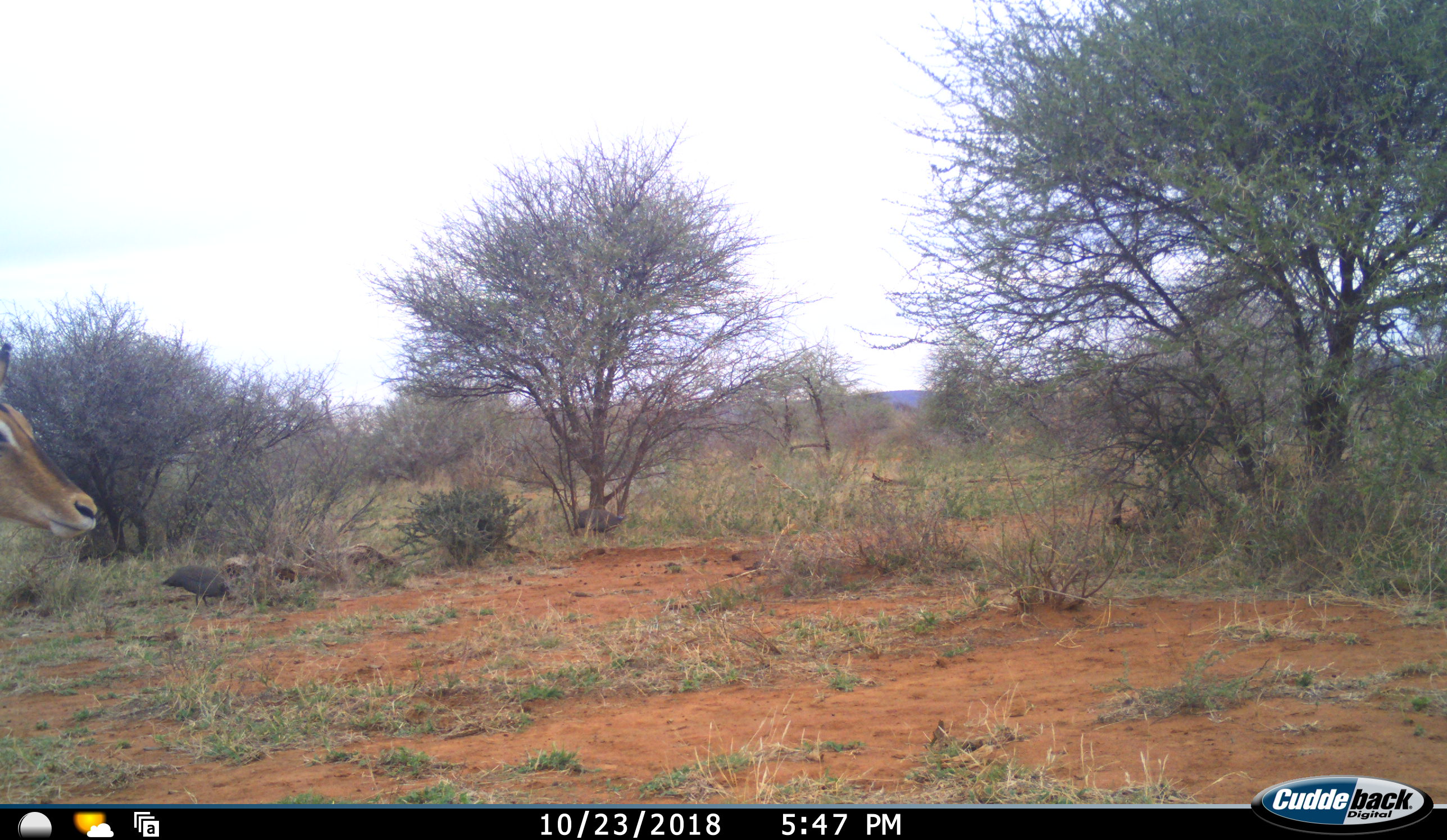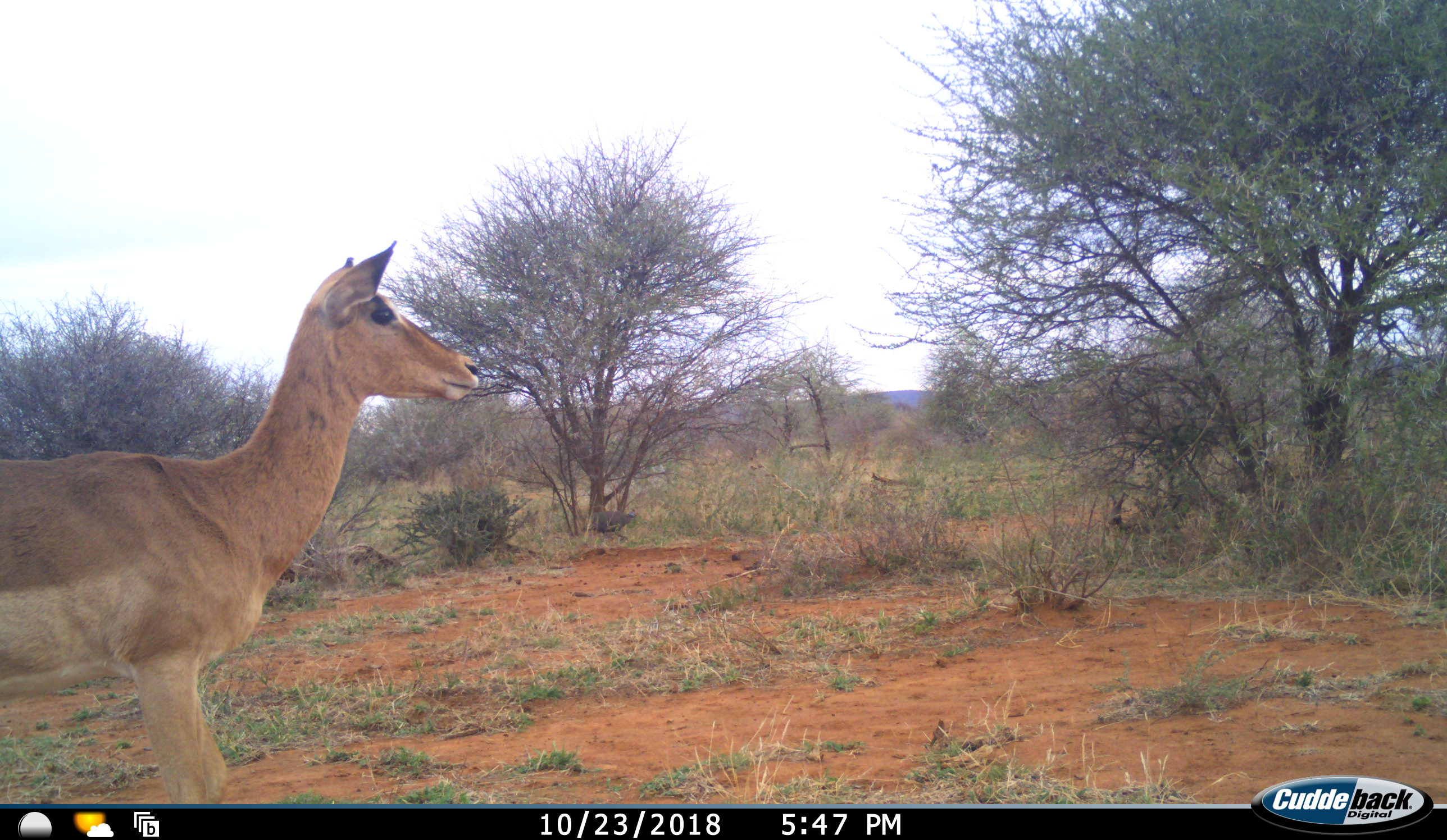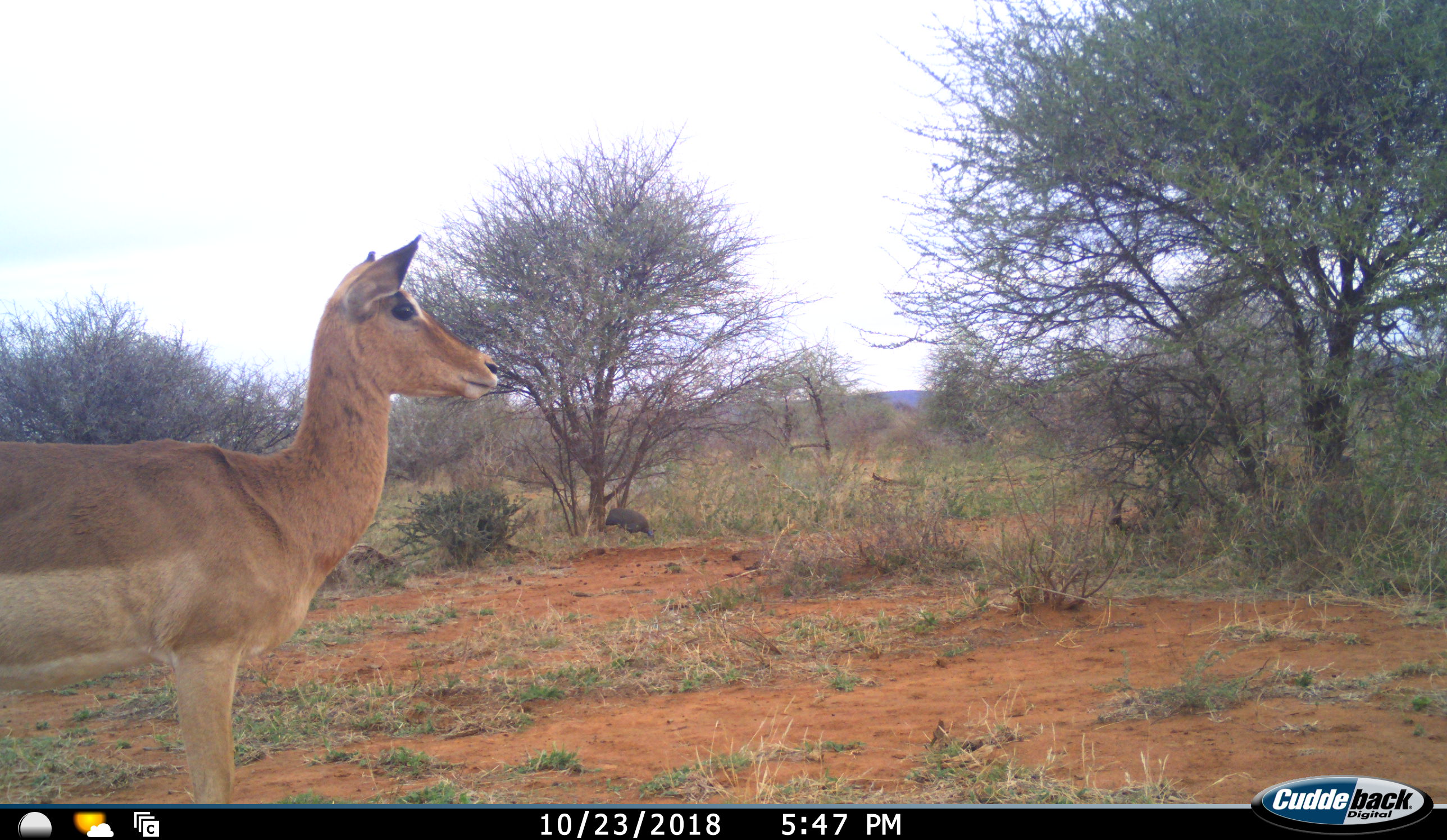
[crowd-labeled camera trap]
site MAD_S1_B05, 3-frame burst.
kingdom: Animalia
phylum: Chordata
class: Aves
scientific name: Aves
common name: bird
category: birdother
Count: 2.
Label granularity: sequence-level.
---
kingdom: Animalia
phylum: Chordata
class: Mammalia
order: Artiodactyla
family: Bovidae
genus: Aepyceros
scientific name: Aepyceros melampus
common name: impala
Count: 1.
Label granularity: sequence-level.